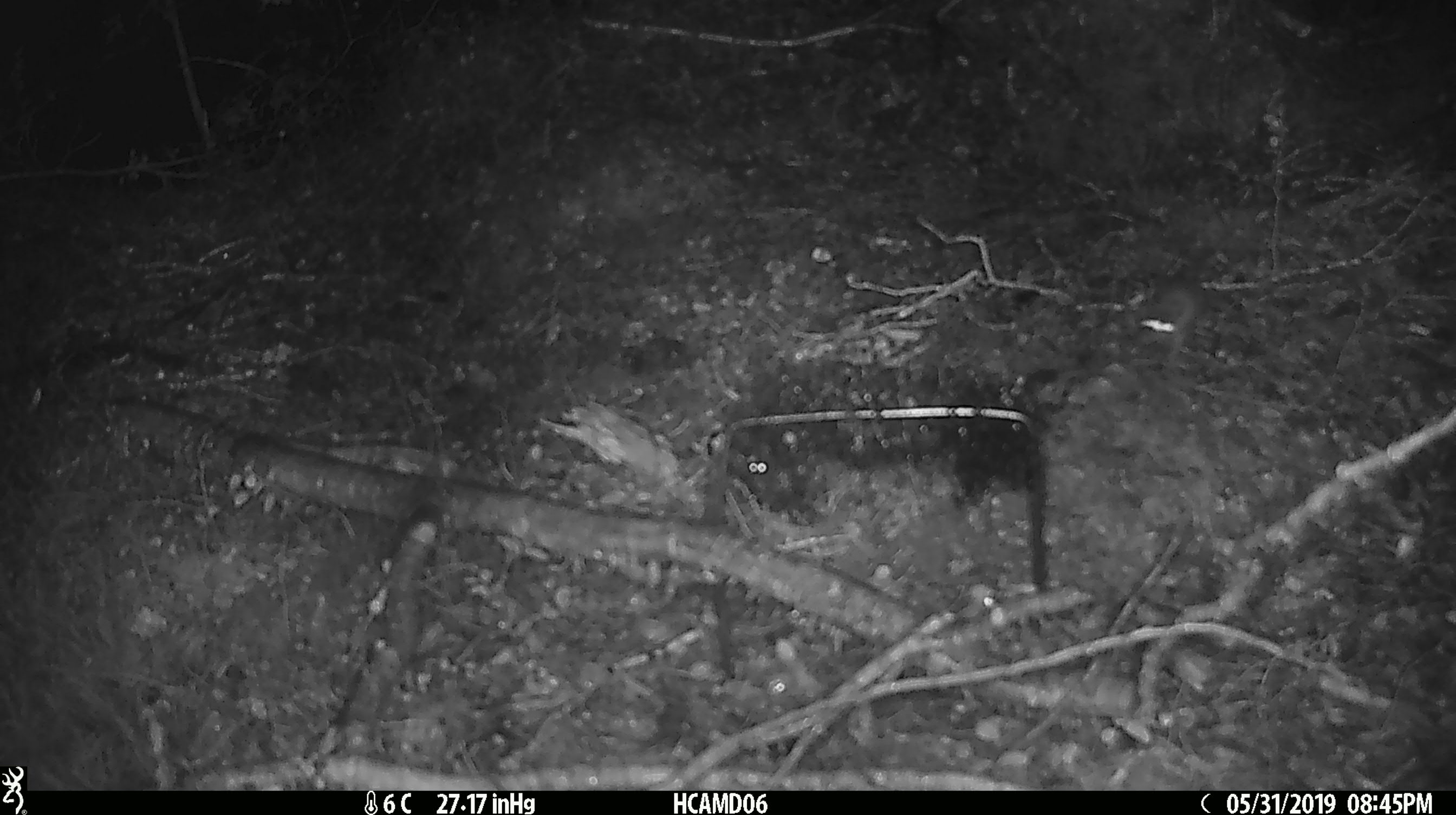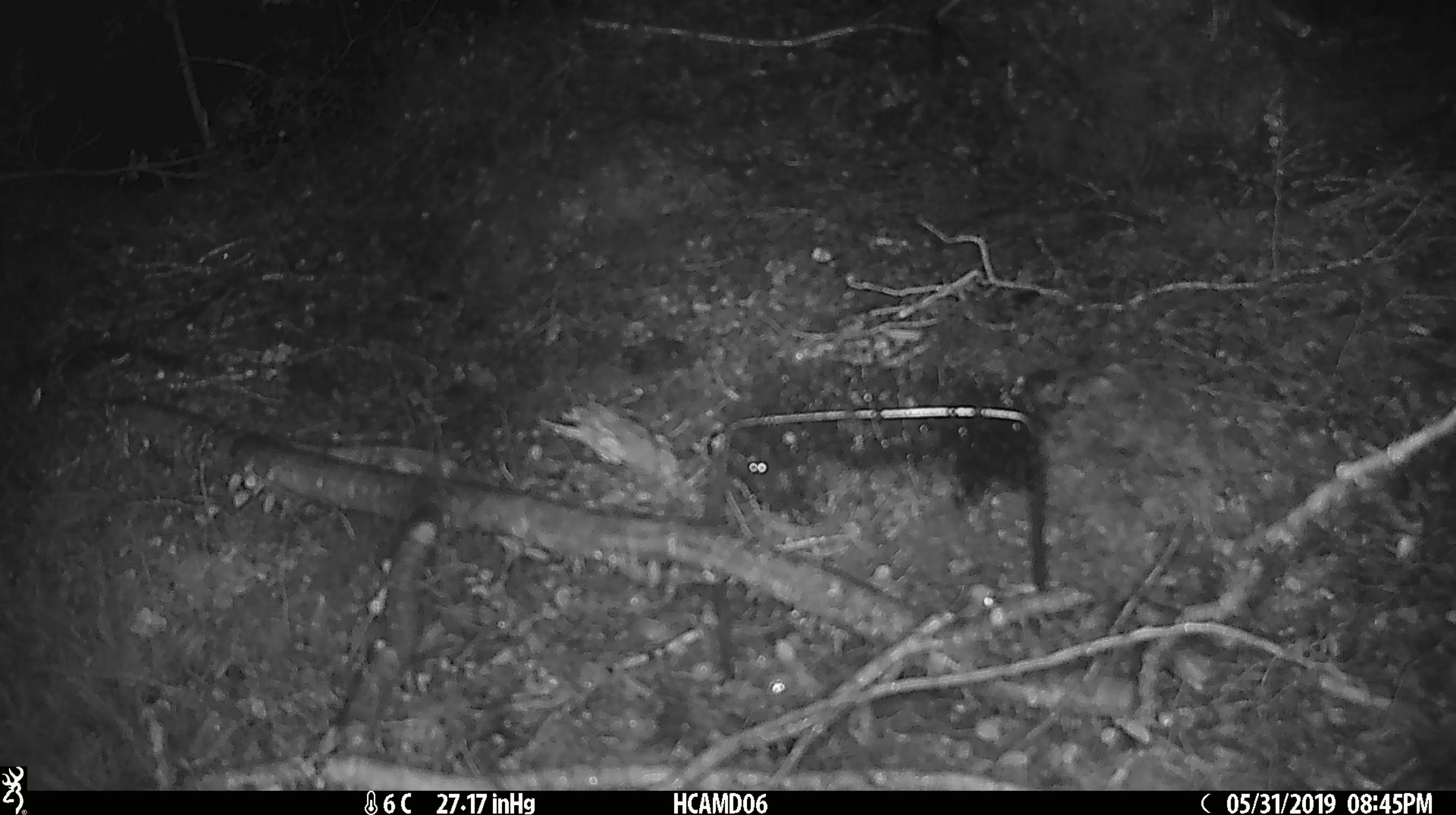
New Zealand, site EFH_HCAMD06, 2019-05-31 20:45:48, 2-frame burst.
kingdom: Animalia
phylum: Chordata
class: Mammalia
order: Rodentia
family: Muridae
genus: Mus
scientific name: Mus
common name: mouse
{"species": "mouse (Mus)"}